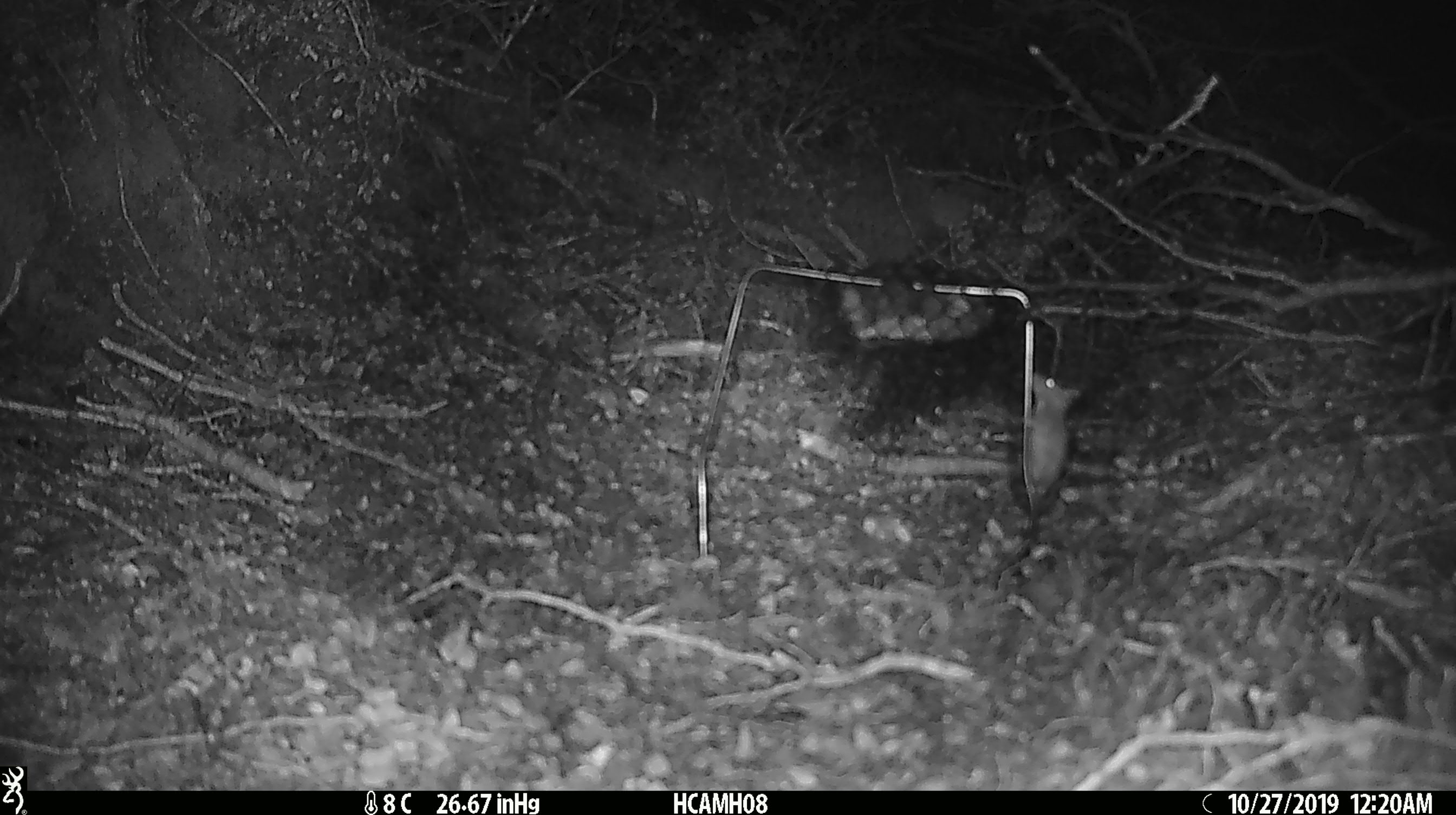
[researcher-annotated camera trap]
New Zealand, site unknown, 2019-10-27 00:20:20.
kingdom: Animalia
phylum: Chordata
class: Mammalia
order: Rodentia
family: Muridae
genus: Mus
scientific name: Mus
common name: mouse